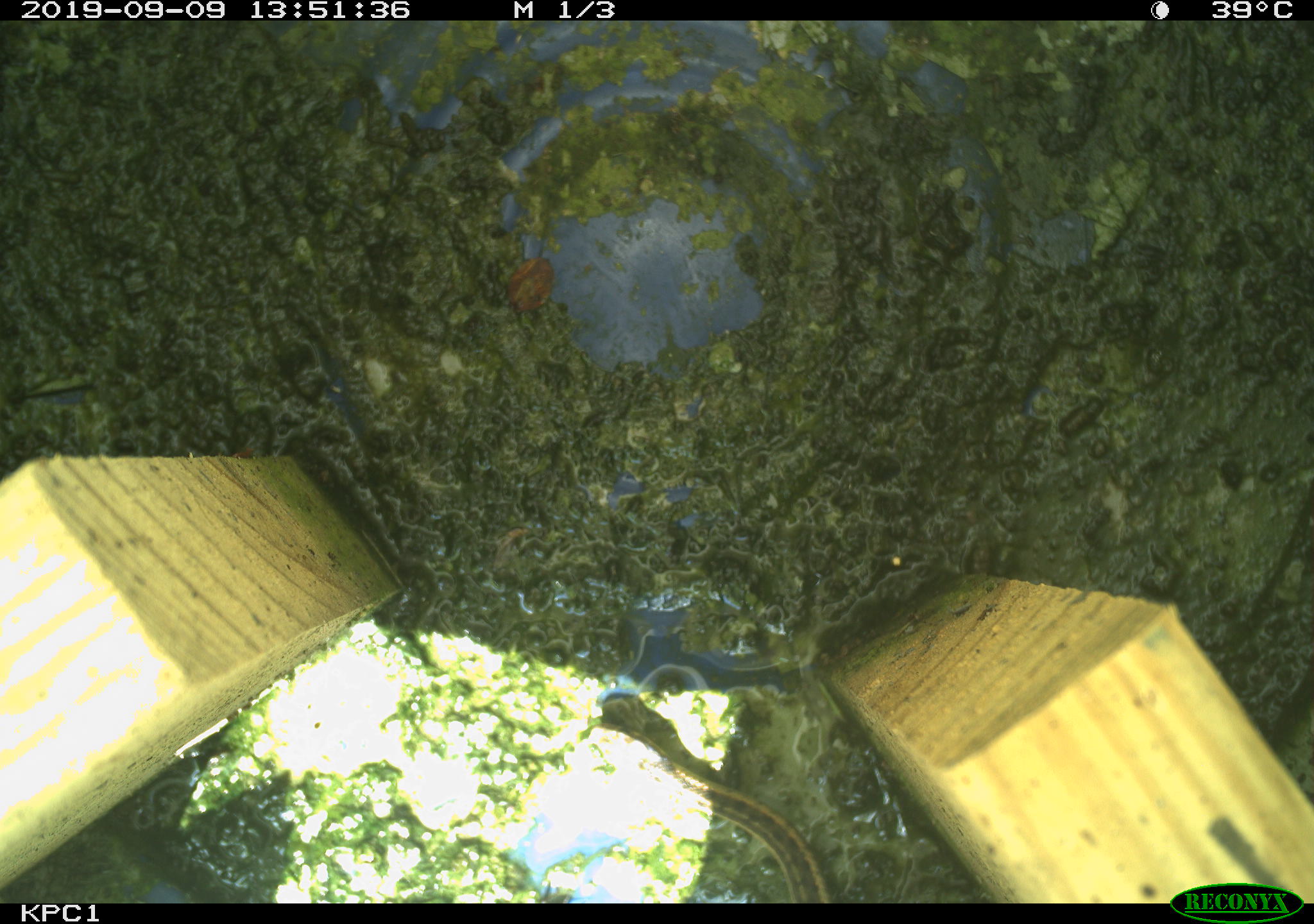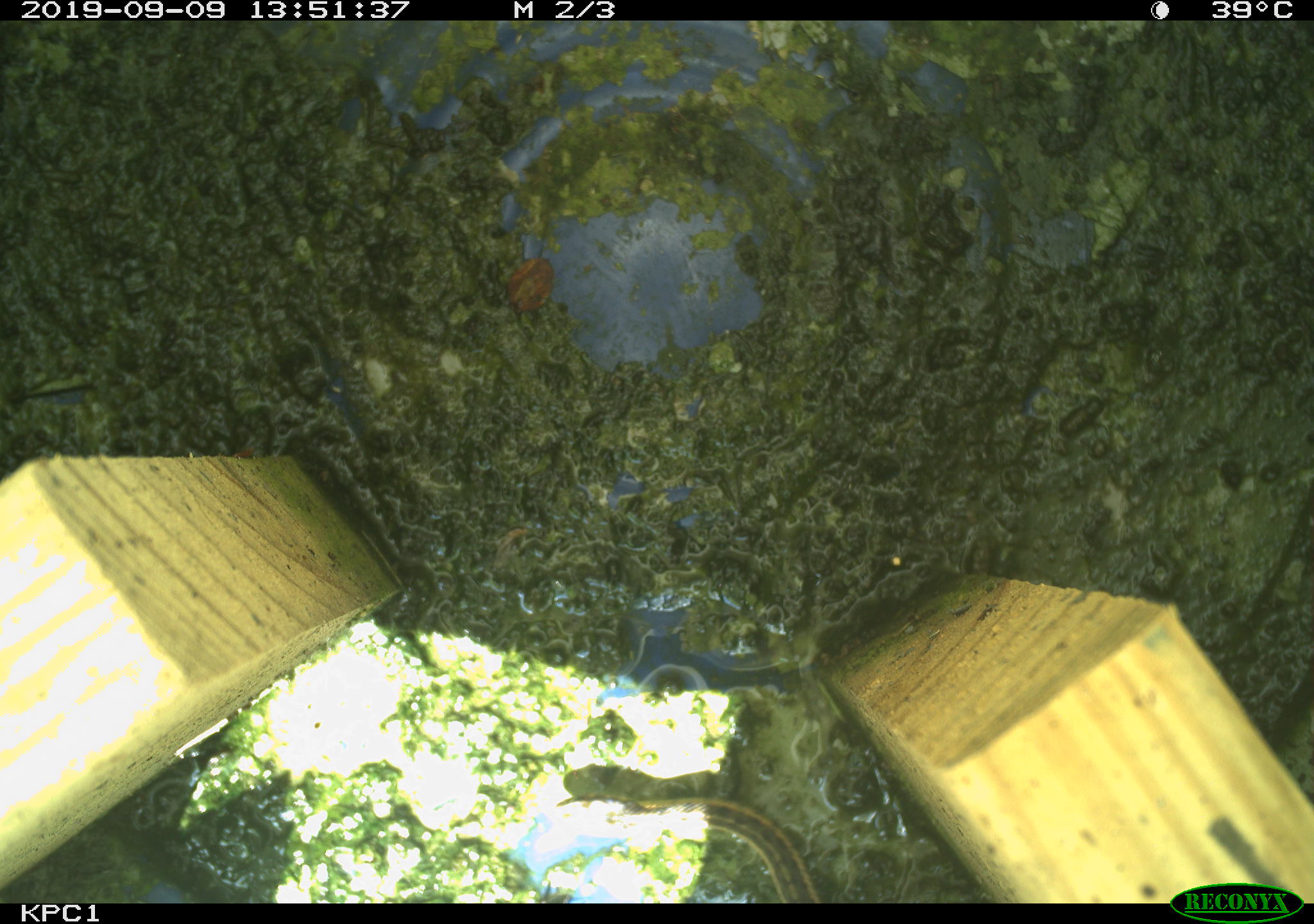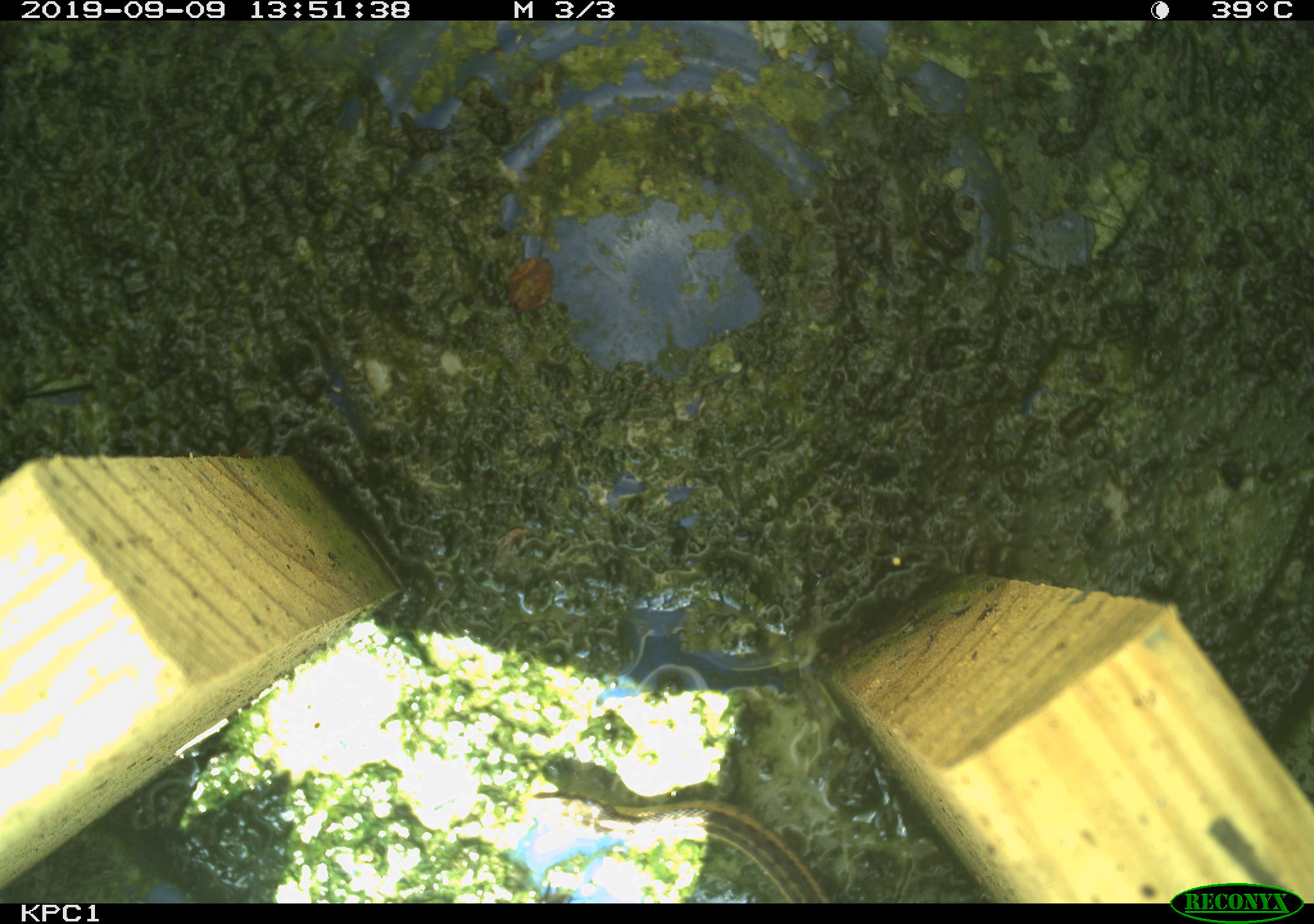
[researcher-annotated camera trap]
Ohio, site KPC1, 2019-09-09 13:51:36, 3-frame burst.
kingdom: Animalia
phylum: Chordata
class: Reptilia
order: Squamata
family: Colubridae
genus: Thamnophis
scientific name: Thamnophis sirtalis sirtalis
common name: eastern gartersnake